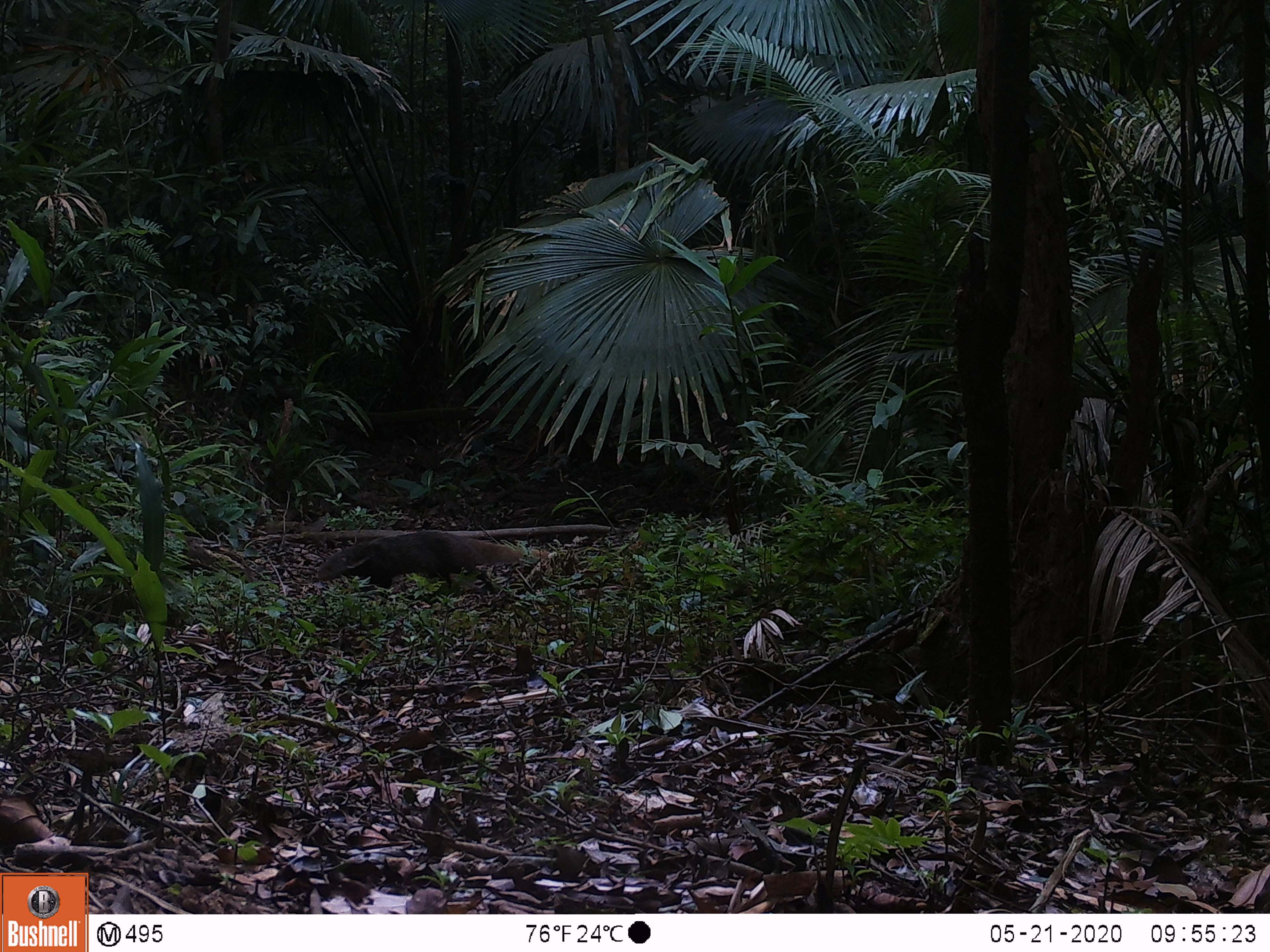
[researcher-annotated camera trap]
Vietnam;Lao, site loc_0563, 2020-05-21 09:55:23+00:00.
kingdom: Animalia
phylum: Chordata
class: Mammalia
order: Carnivora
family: Herpestidae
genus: Urva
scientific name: Urva urva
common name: crab-eating mongoose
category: crab eating mongoose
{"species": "crab eating mongoose (crab-eating mongoose) (Urva urva)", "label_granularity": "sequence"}